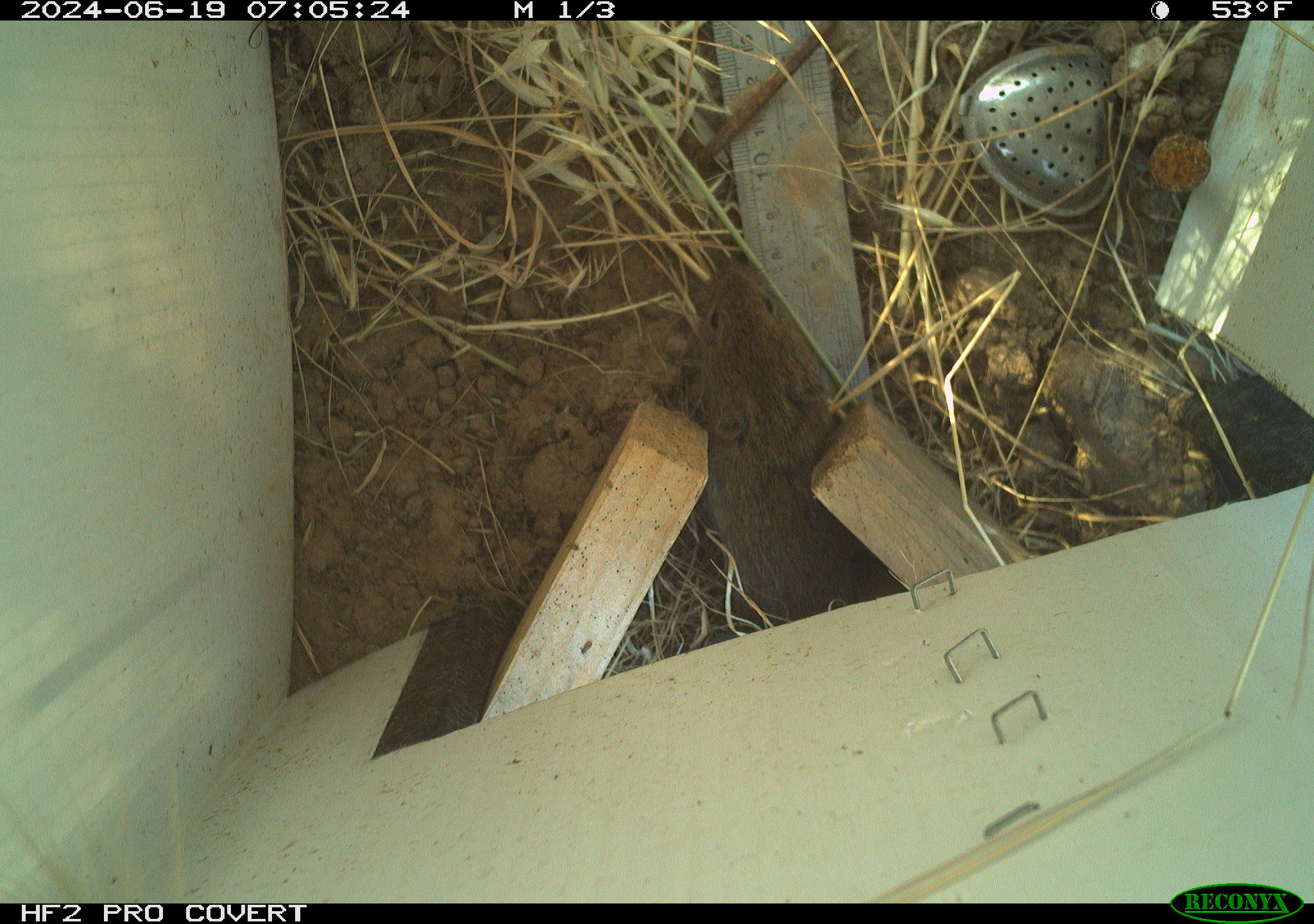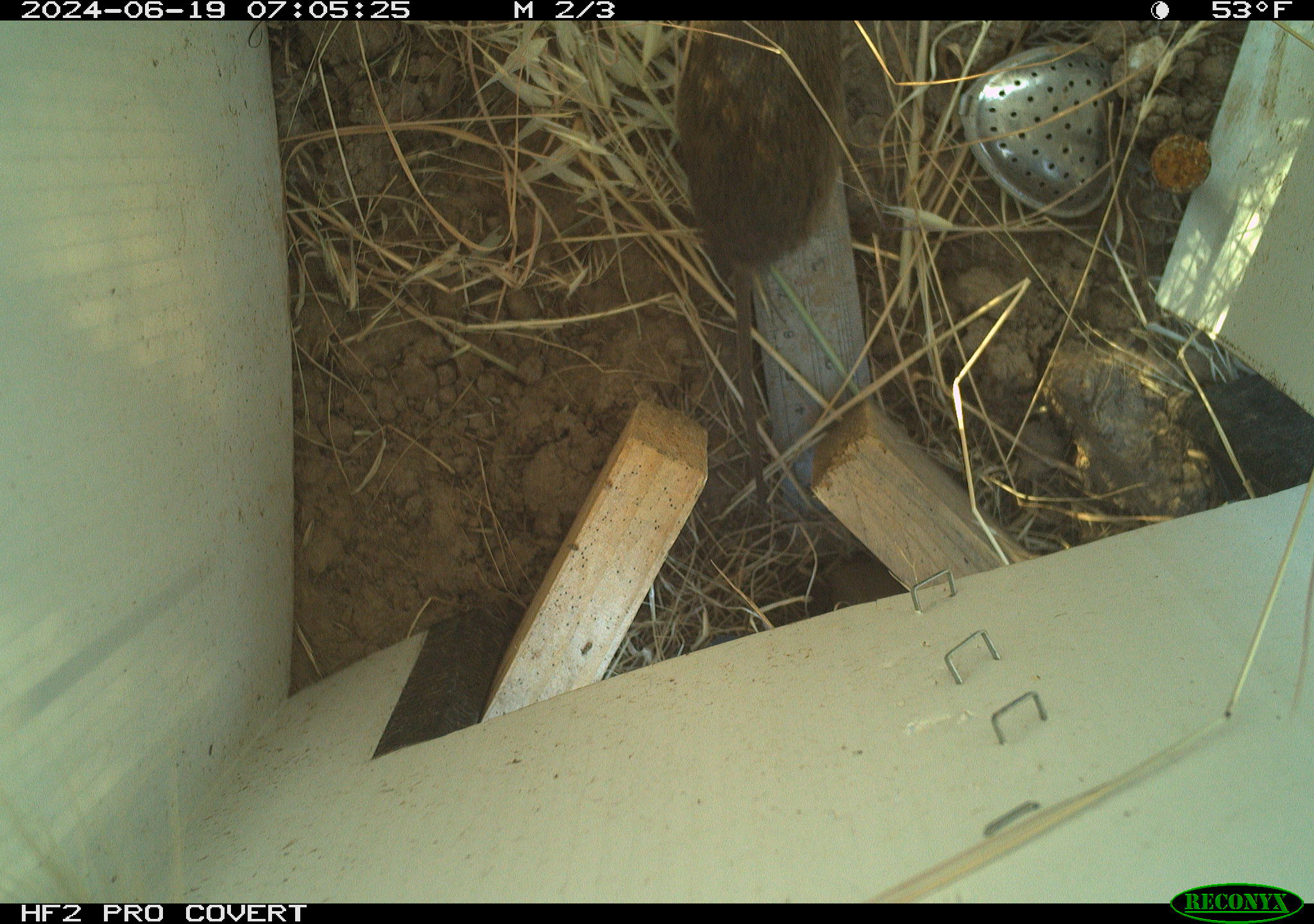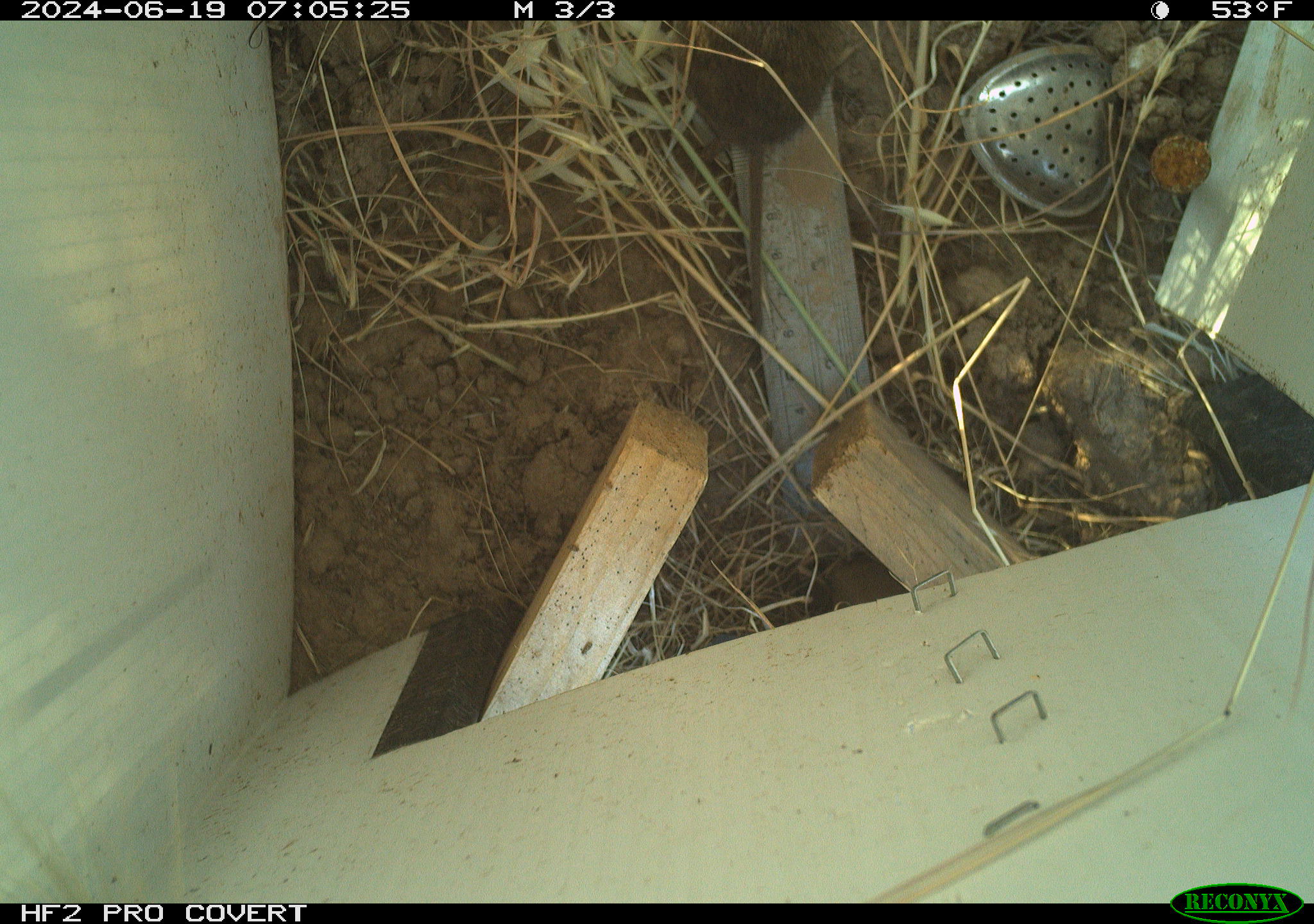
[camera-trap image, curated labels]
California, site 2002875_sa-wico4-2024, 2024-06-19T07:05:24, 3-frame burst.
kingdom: Animalia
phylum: Chordata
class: Mammalia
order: Rodentia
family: Cricetidae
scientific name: Arvicolinae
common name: voles, lemmings, and muskrats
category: arvicolinae subfamily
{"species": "arvicolinae subfamily (voles, lemmings, and muskrats) (Arvicolinae)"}